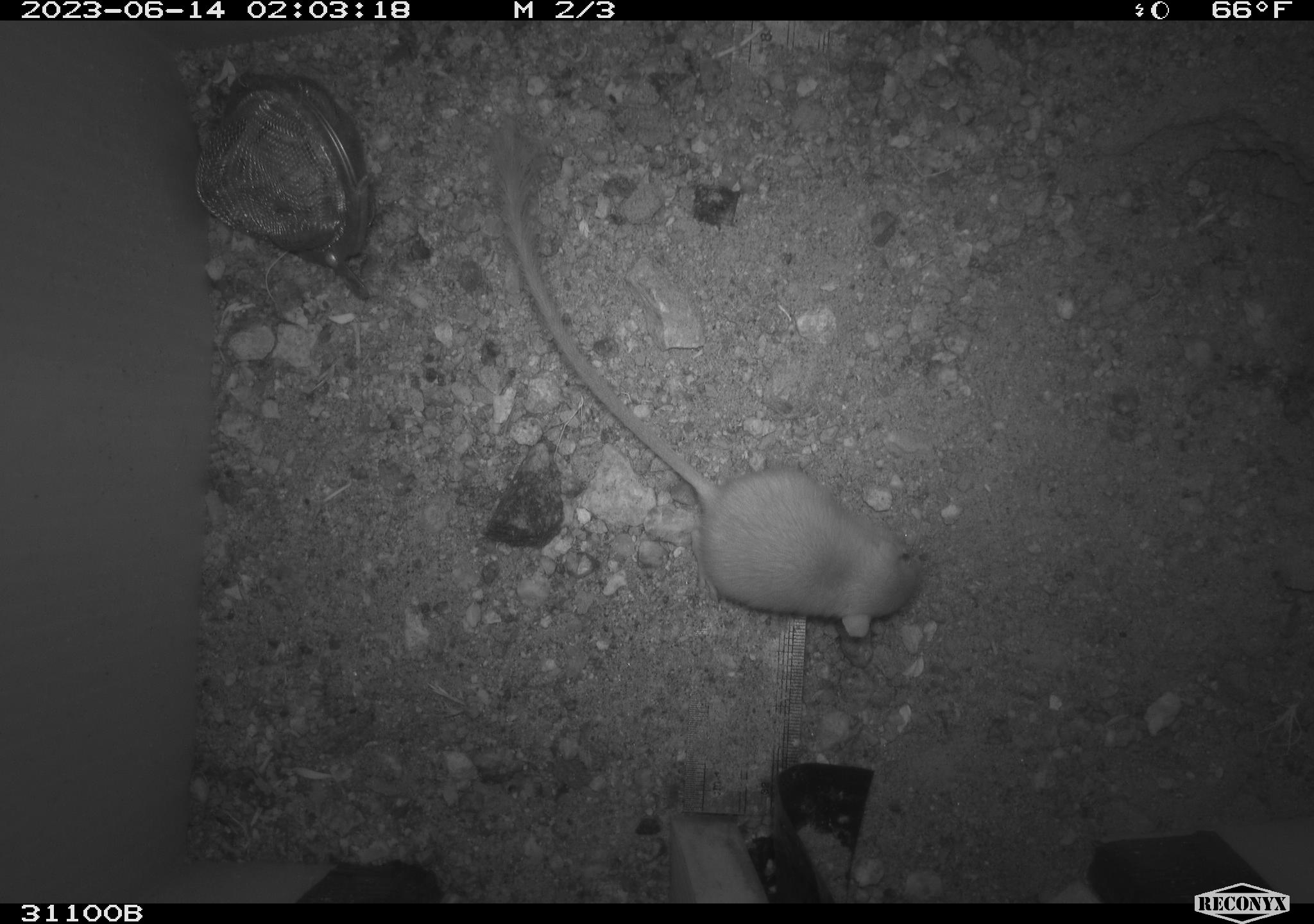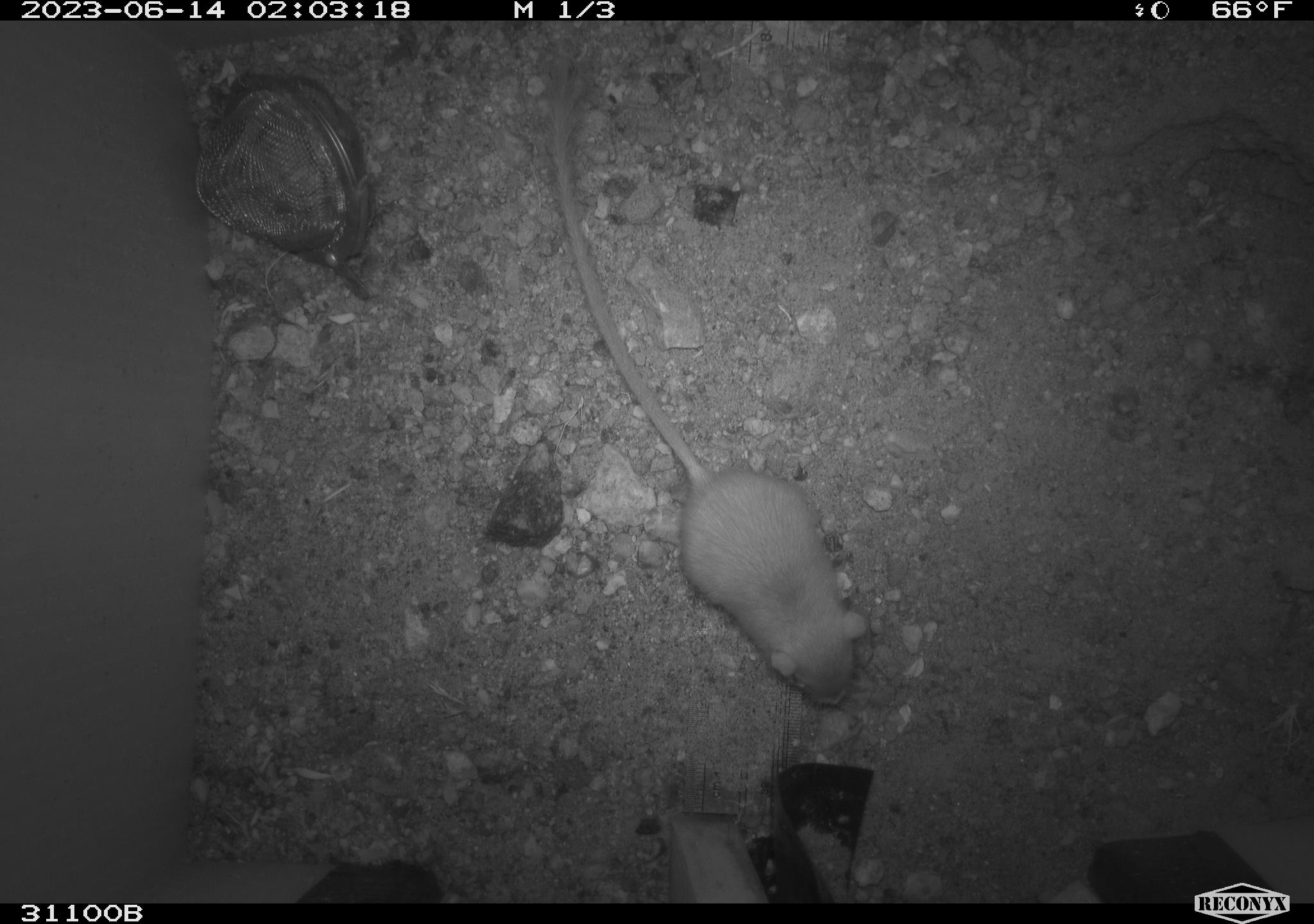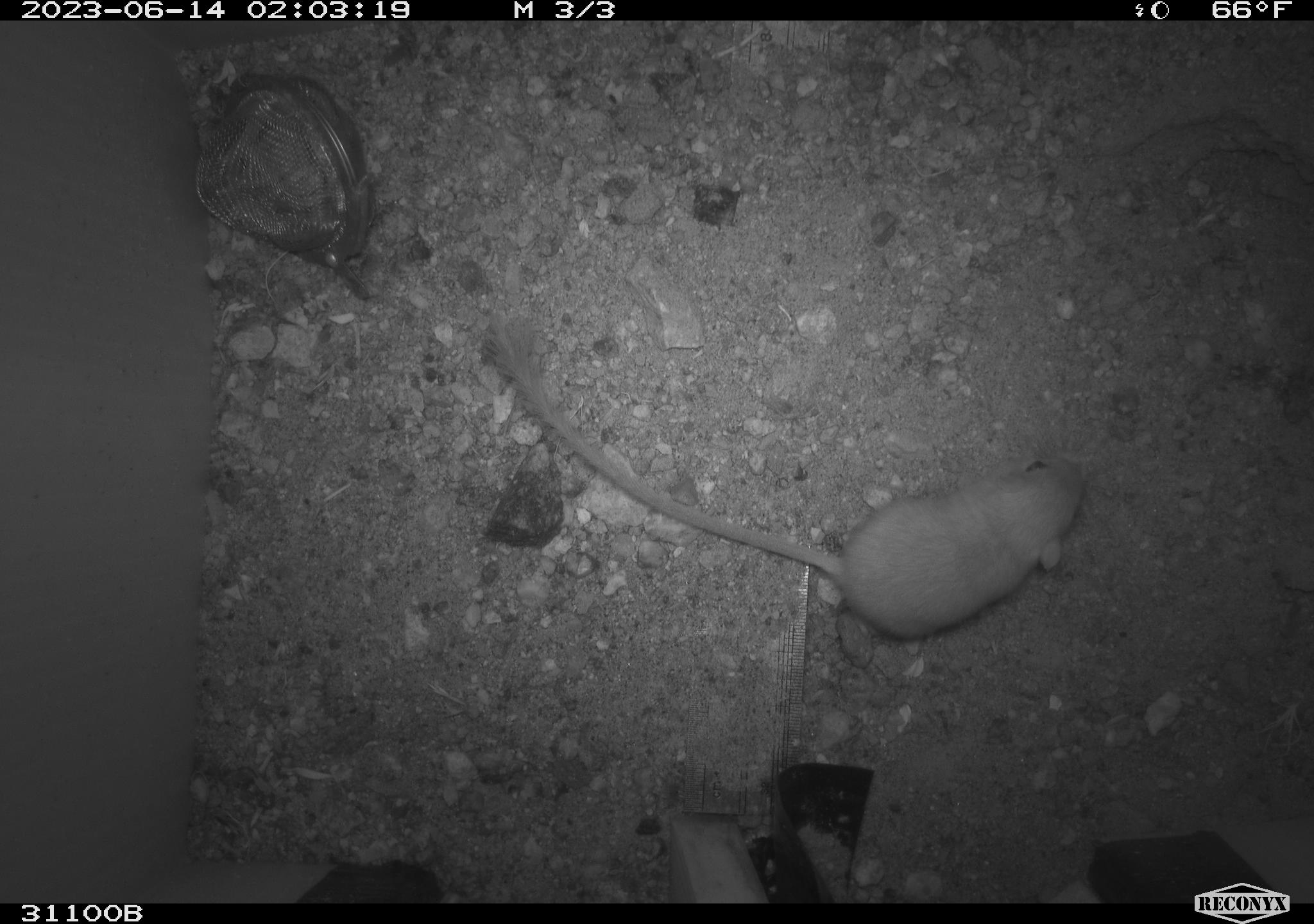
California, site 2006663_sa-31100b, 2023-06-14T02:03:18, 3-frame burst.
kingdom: Animalia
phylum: Chordata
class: Mammalia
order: Rodentia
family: Heteromyidae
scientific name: Heteromyidae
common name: kangaroo rats and pocket mice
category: heteromyidae family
Heteromyidae family (kangaroo rats and pocket mice) (Heteromyidae).